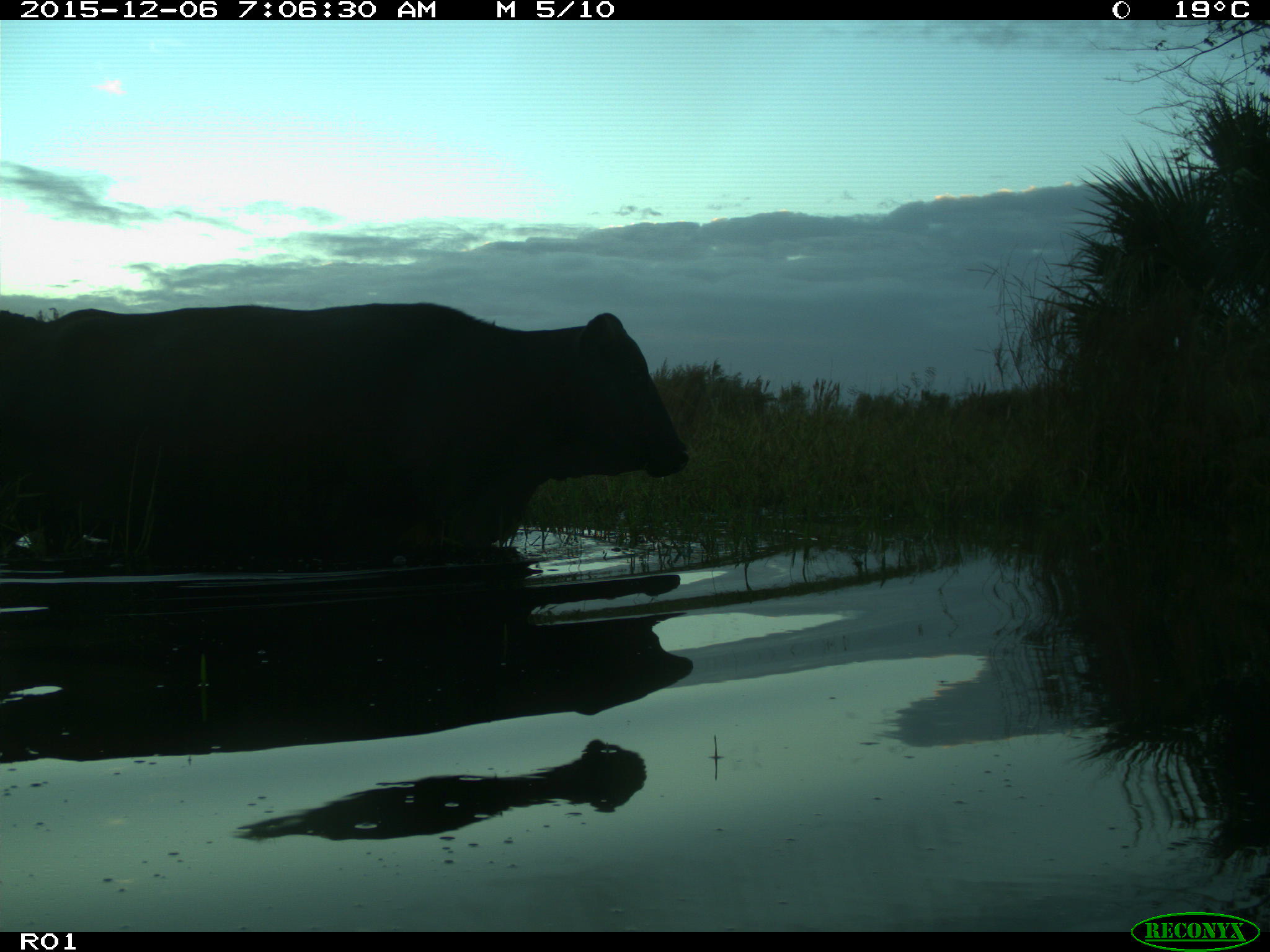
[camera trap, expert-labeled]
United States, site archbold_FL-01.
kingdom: Animalia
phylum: Chordata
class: Mammalia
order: Artiodactyla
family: Bovidae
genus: Bos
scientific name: Bos taurus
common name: domestic cow